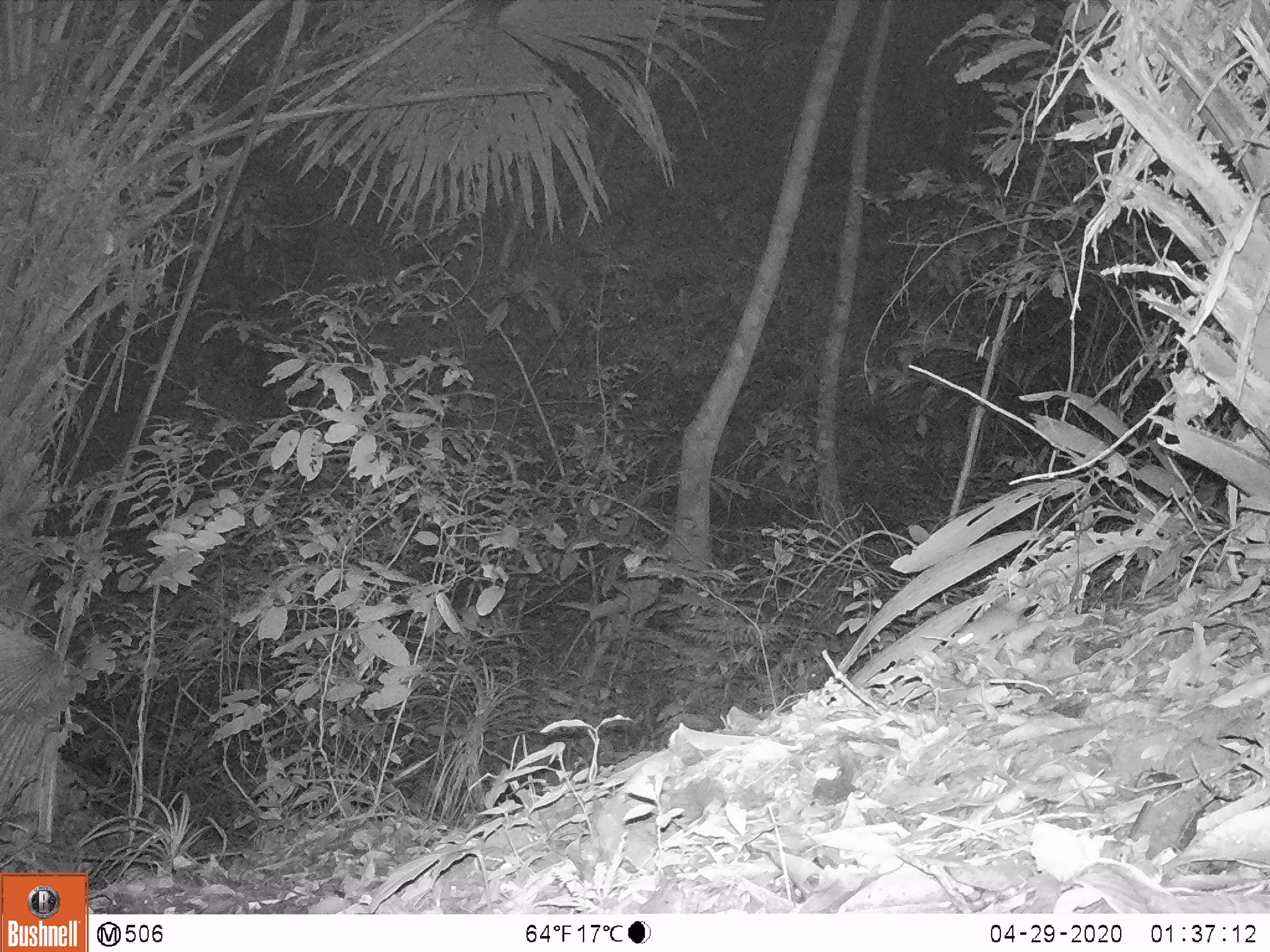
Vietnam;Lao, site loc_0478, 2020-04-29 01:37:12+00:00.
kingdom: Animalia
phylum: Chordata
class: Mammalia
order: Rodentia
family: Muridae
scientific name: Muridae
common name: old-world mice and rats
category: unidentified murid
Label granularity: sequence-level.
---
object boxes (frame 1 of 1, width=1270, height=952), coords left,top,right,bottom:
unidentified murid: 947,606,1021,653